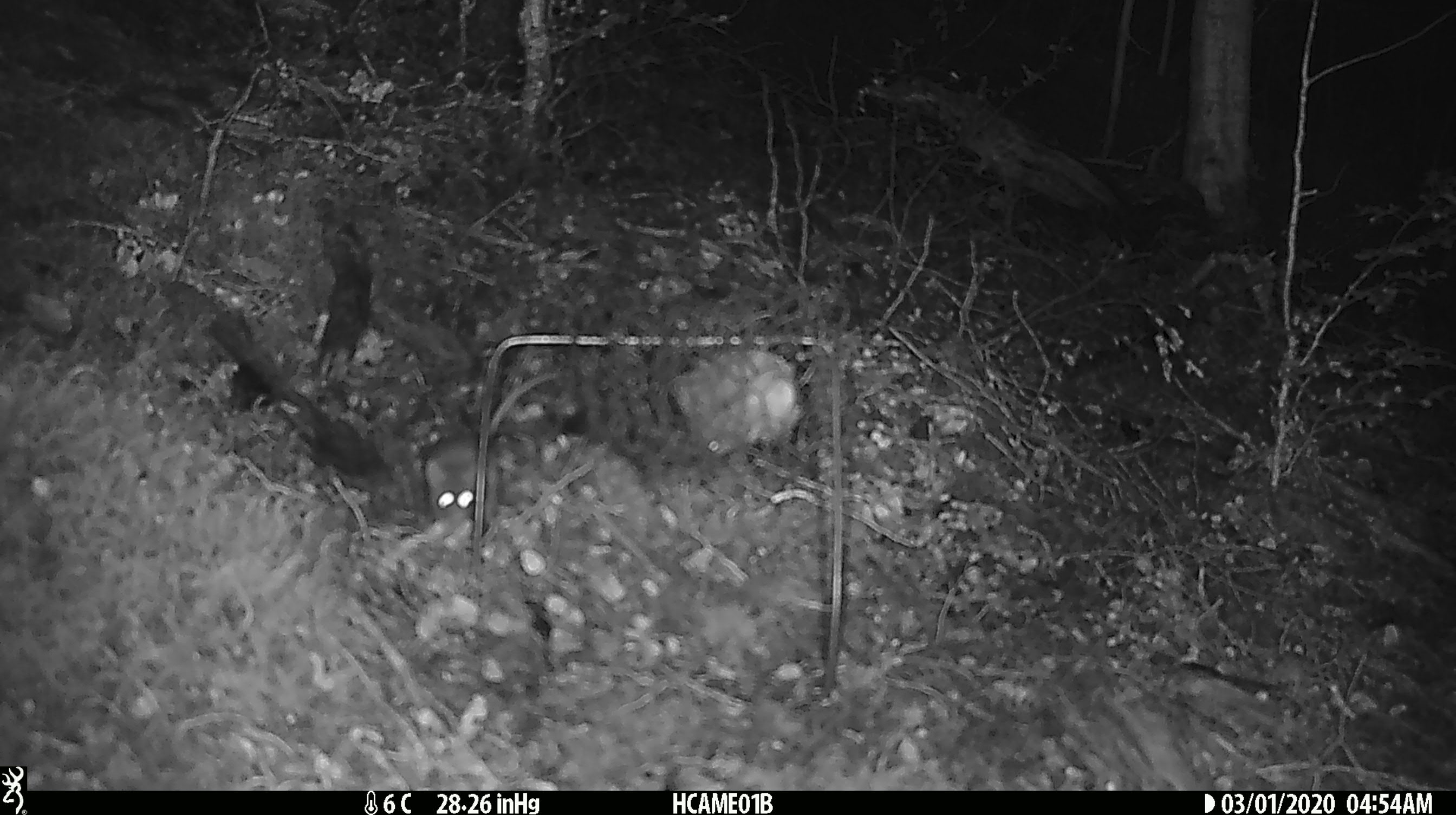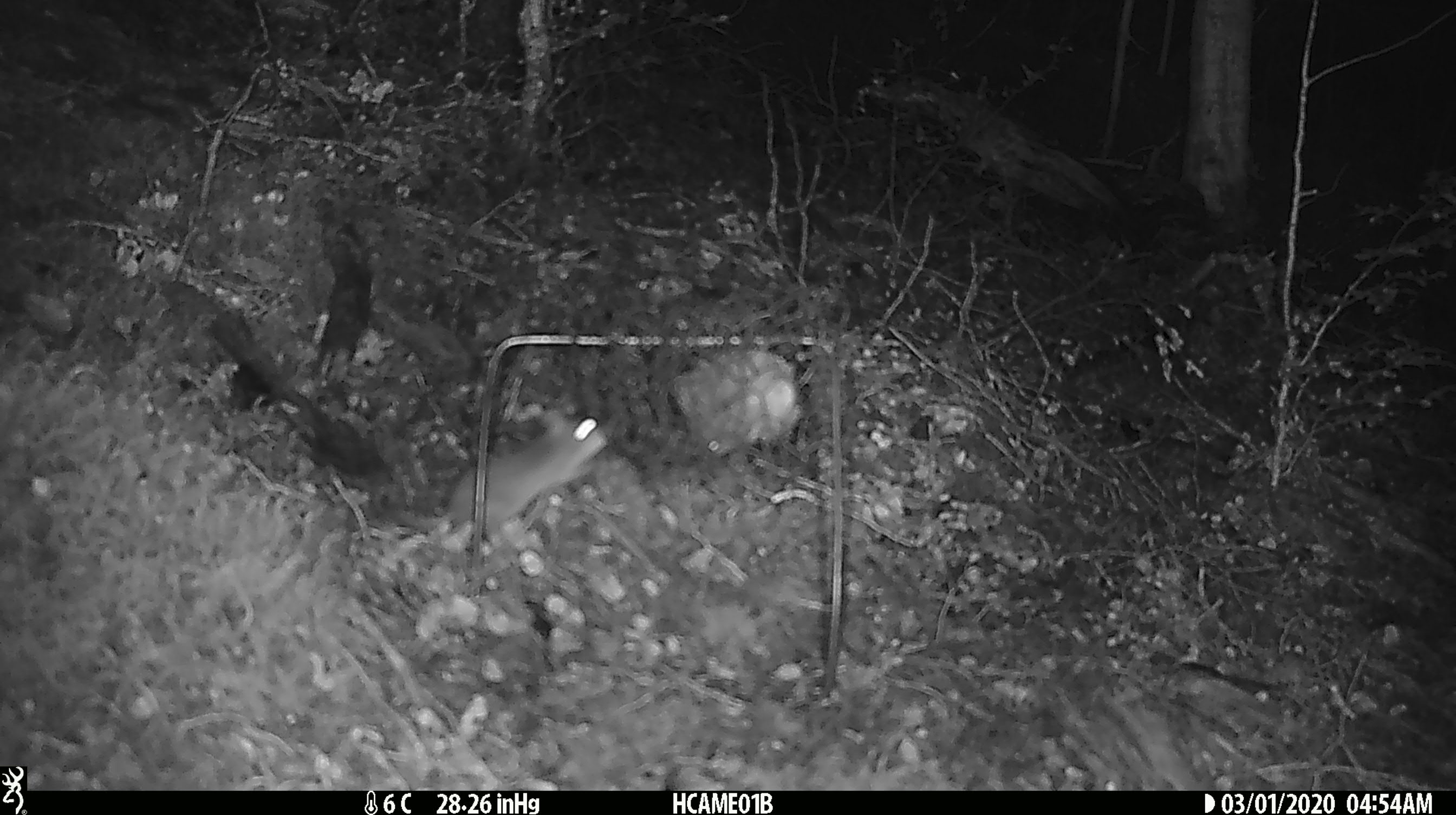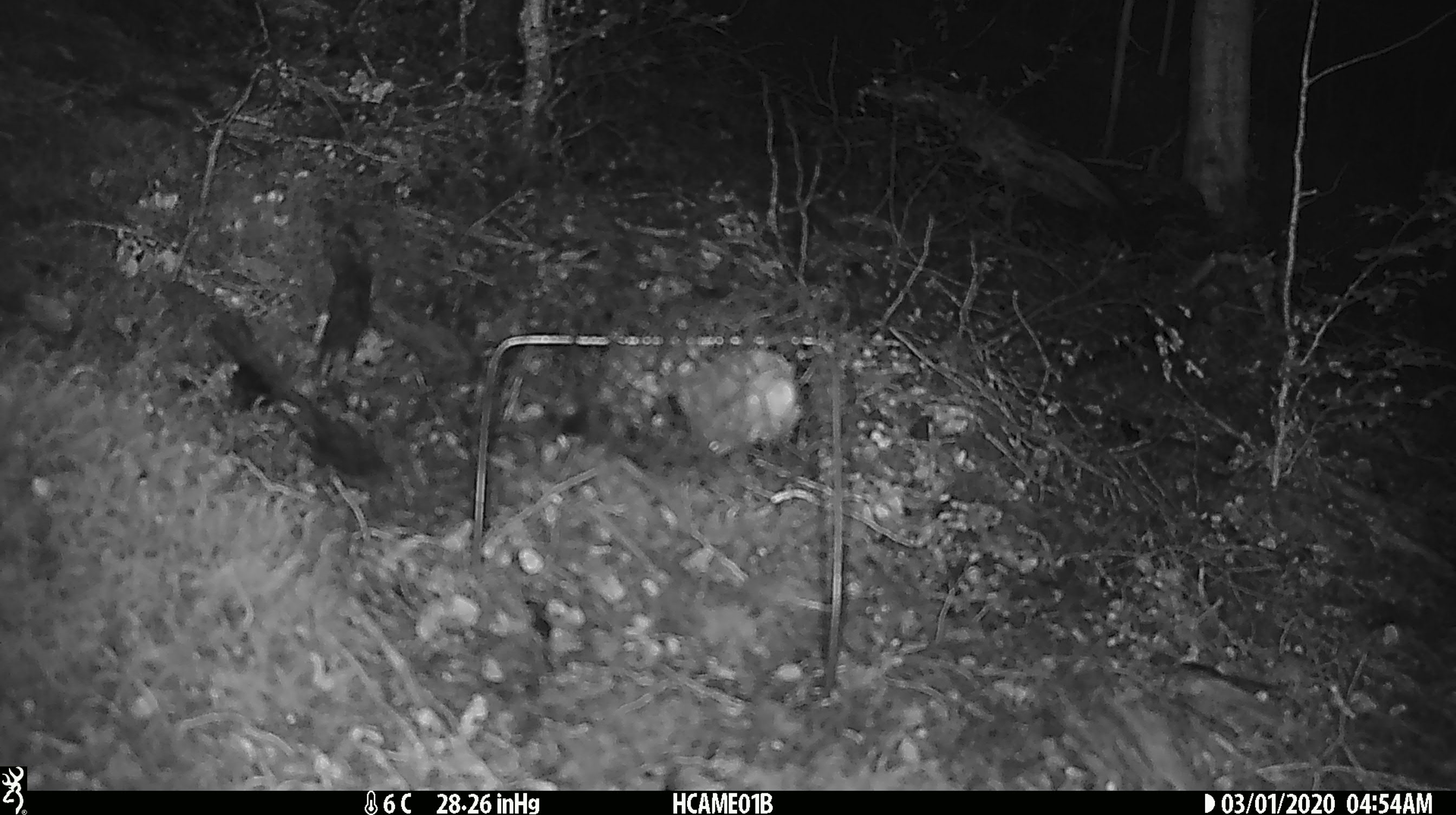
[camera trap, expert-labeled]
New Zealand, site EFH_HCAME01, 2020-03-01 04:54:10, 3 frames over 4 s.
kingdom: Animalia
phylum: Chordata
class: Mammalia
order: Rodentia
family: Muridae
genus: Mus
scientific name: Mus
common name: mouse